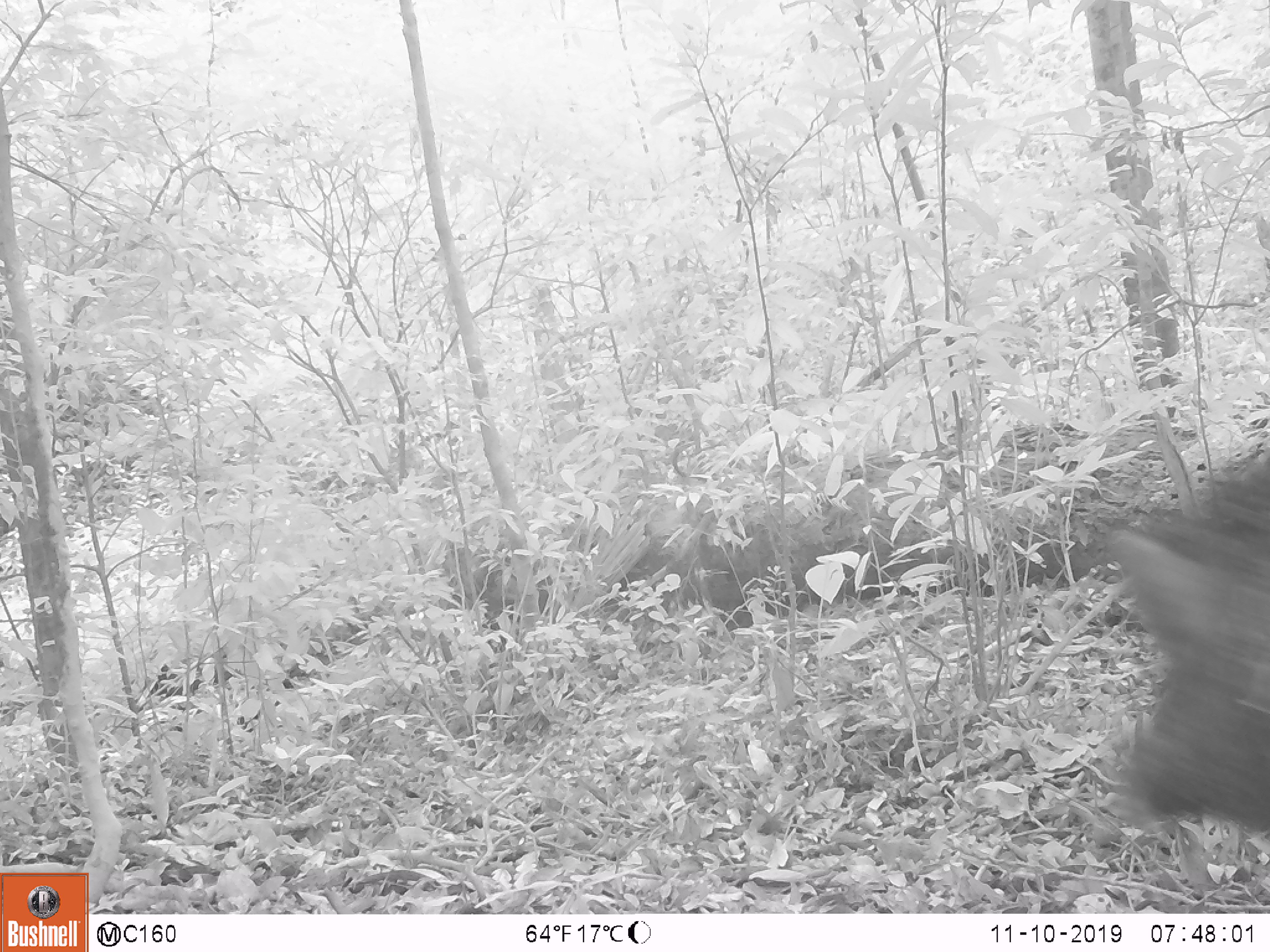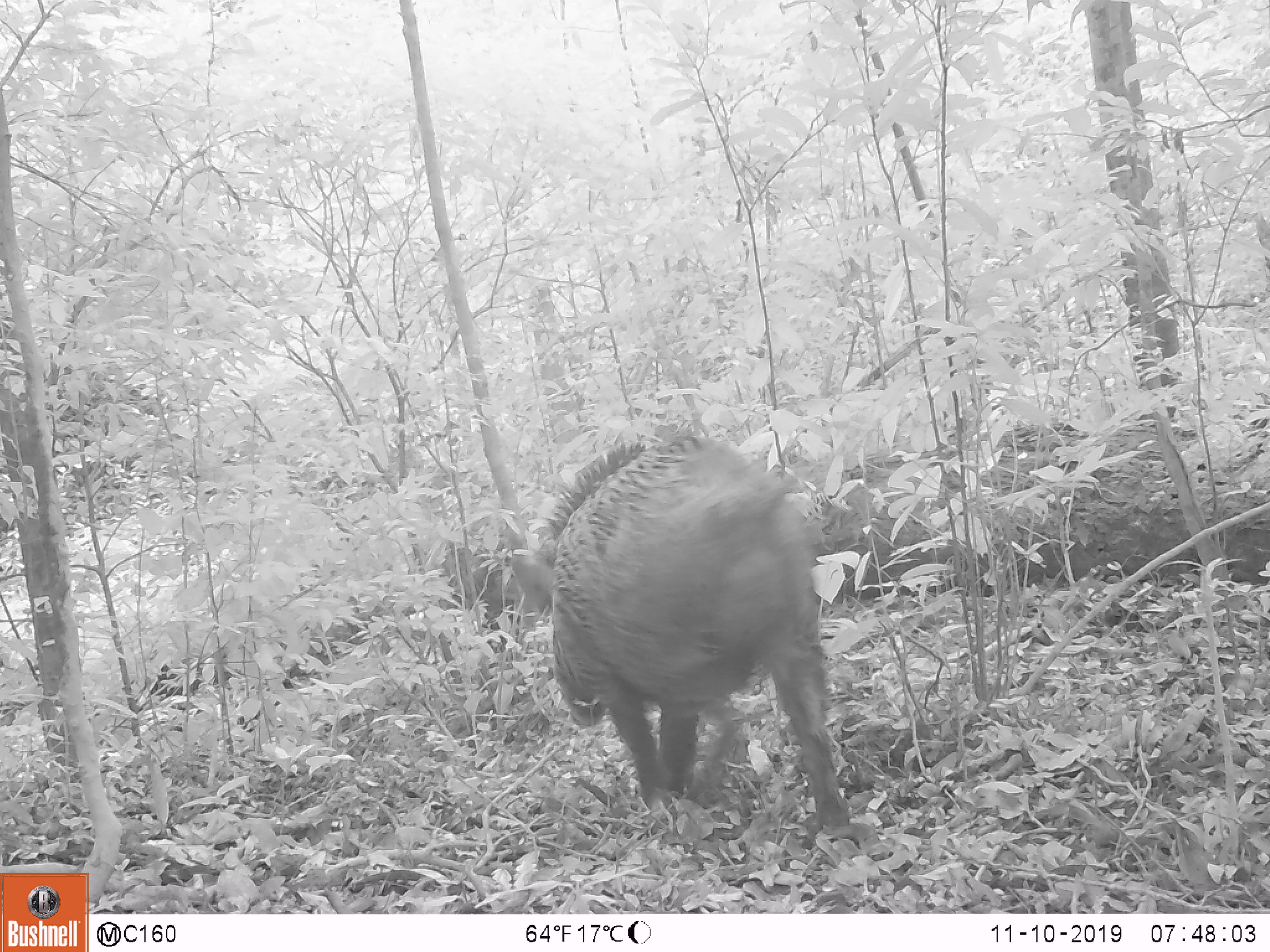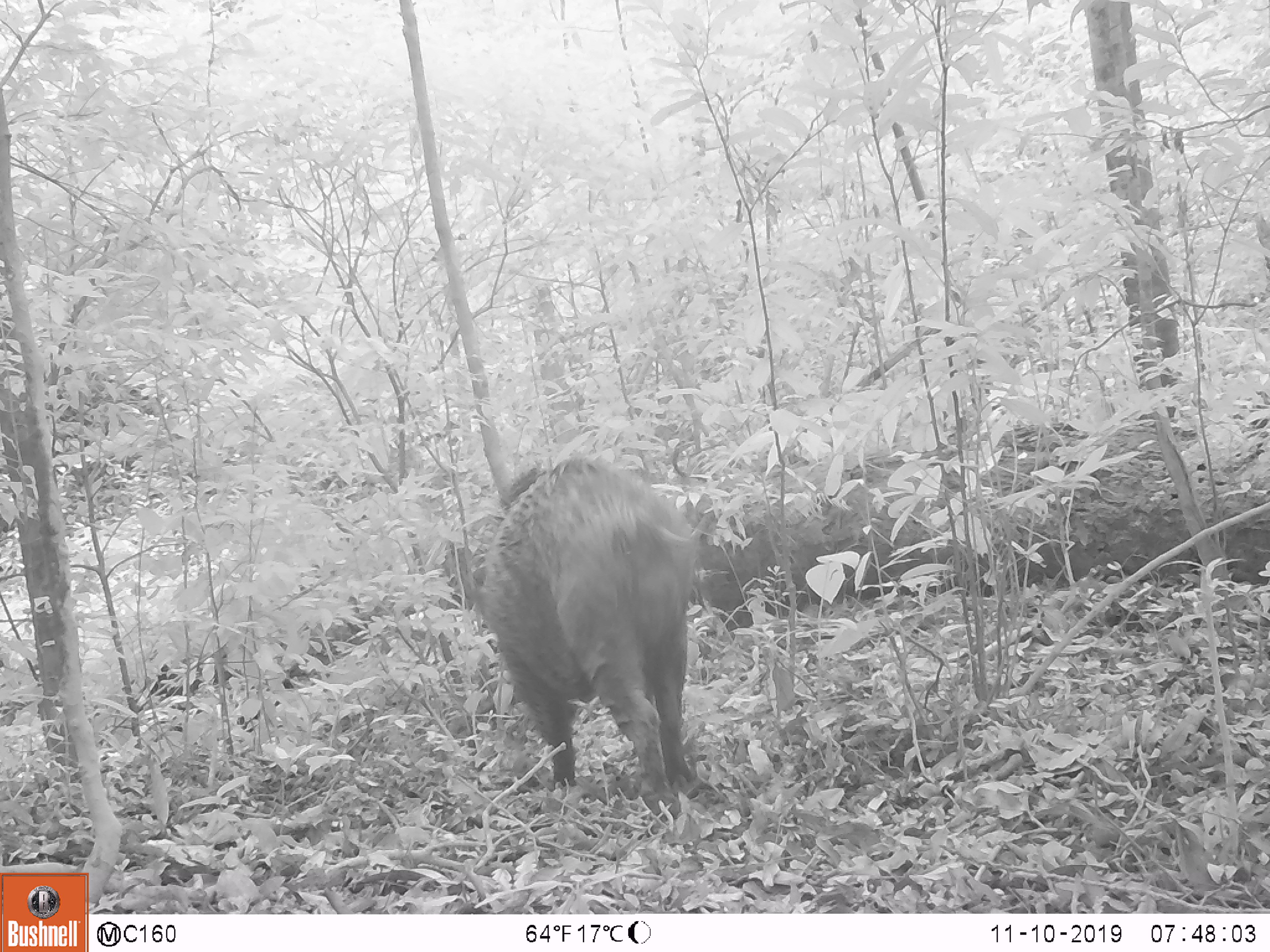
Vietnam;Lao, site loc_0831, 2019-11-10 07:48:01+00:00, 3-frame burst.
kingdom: Animalia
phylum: Chordata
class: Mammalia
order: Artiodactyla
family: Suidae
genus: Sus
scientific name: Sus scrofa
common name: eurasian wild pig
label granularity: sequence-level